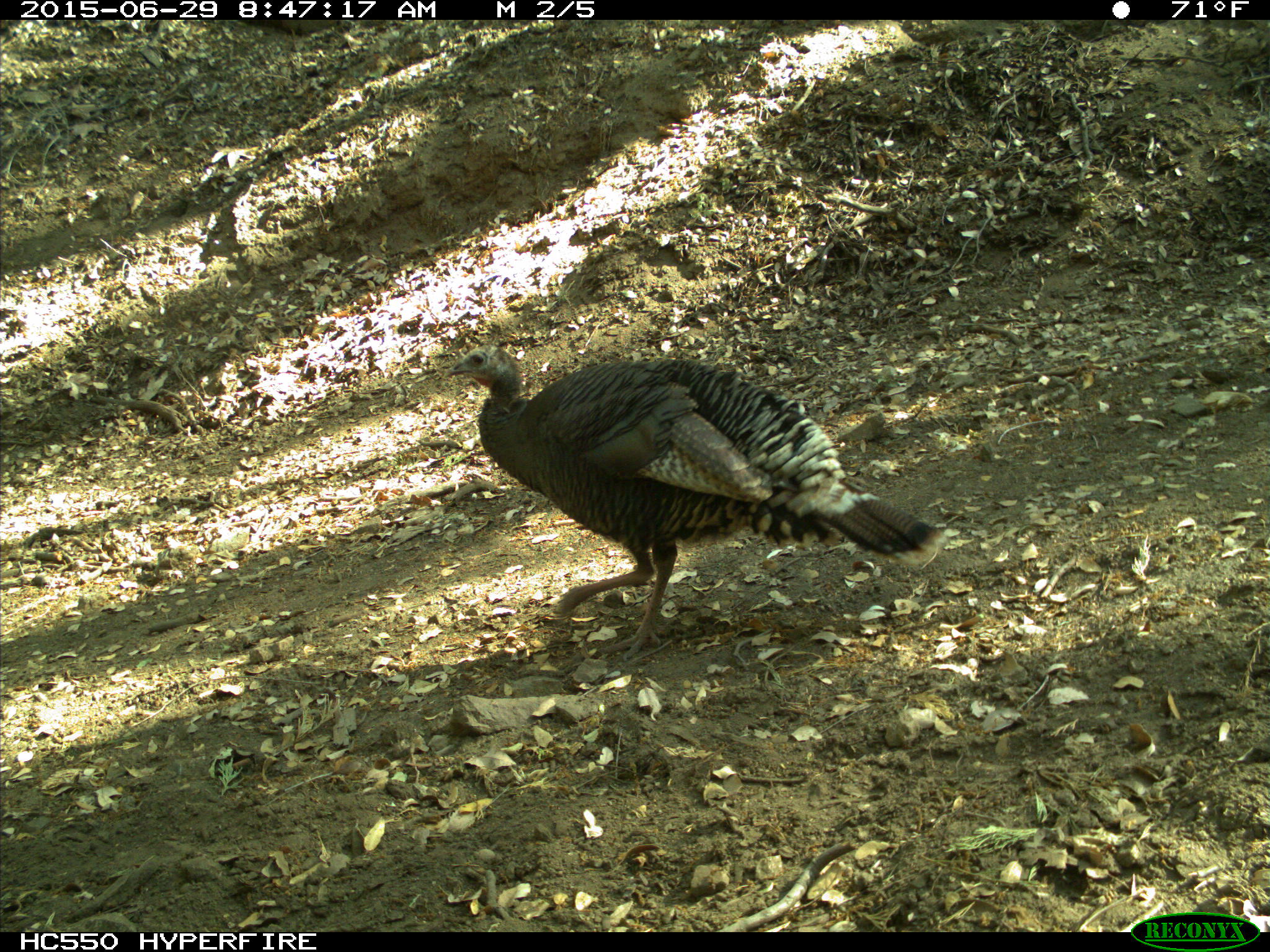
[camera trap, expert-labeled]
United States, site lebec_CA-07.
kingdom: Animalia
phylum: Chordata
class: Aves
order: Galliformes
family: Phasianidae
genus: Meleagris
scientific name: Meleagris gallopavo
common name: wild turkey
Meleagris gallopavo (wild turkey).